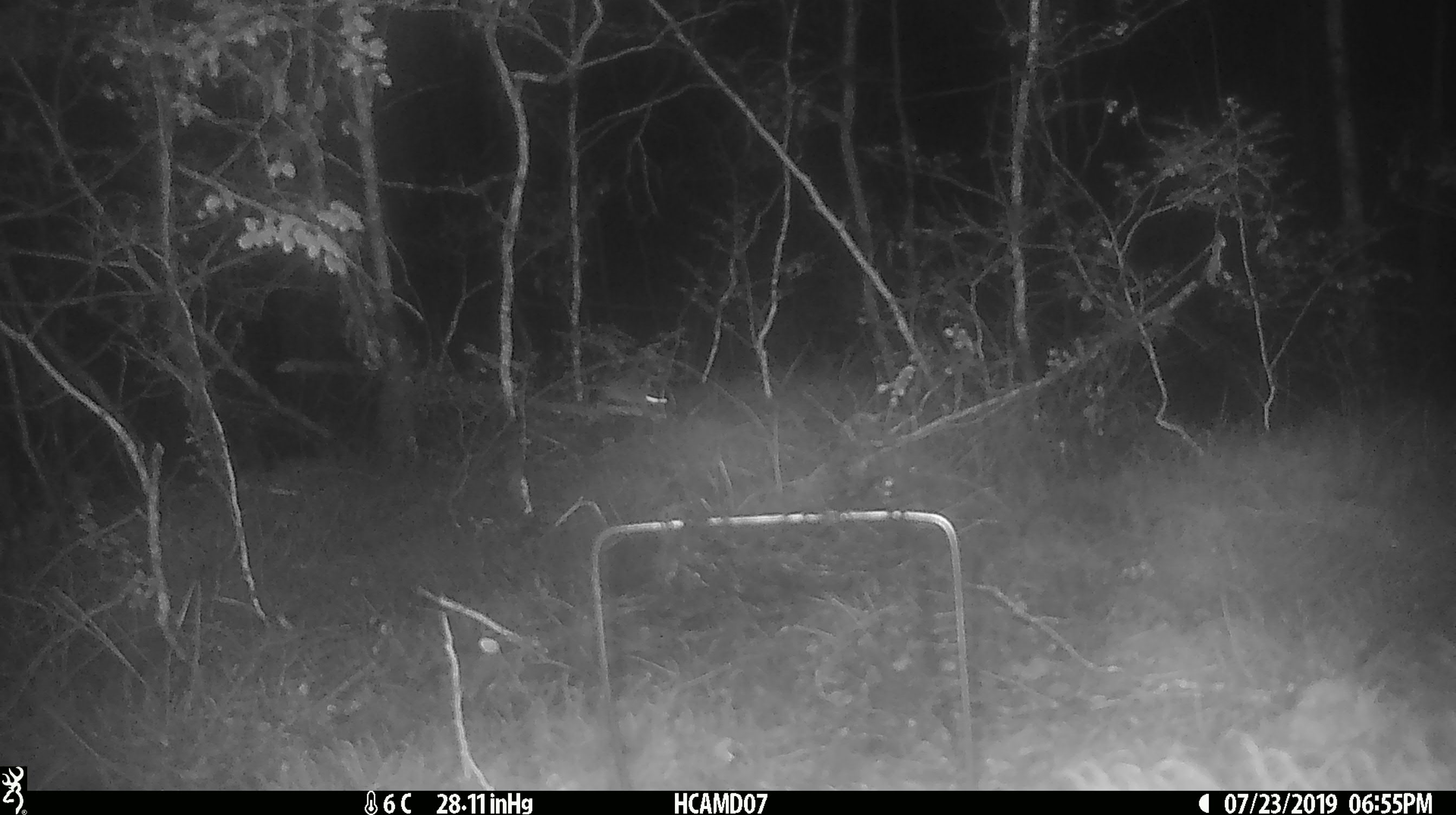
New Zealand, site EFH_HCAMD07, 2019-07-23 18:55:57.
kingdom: Animalia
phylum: Chordata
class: Mammalia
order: Rodentia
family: Muridae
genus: Mus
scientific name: Mus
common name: mouse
Mouse (Mus).